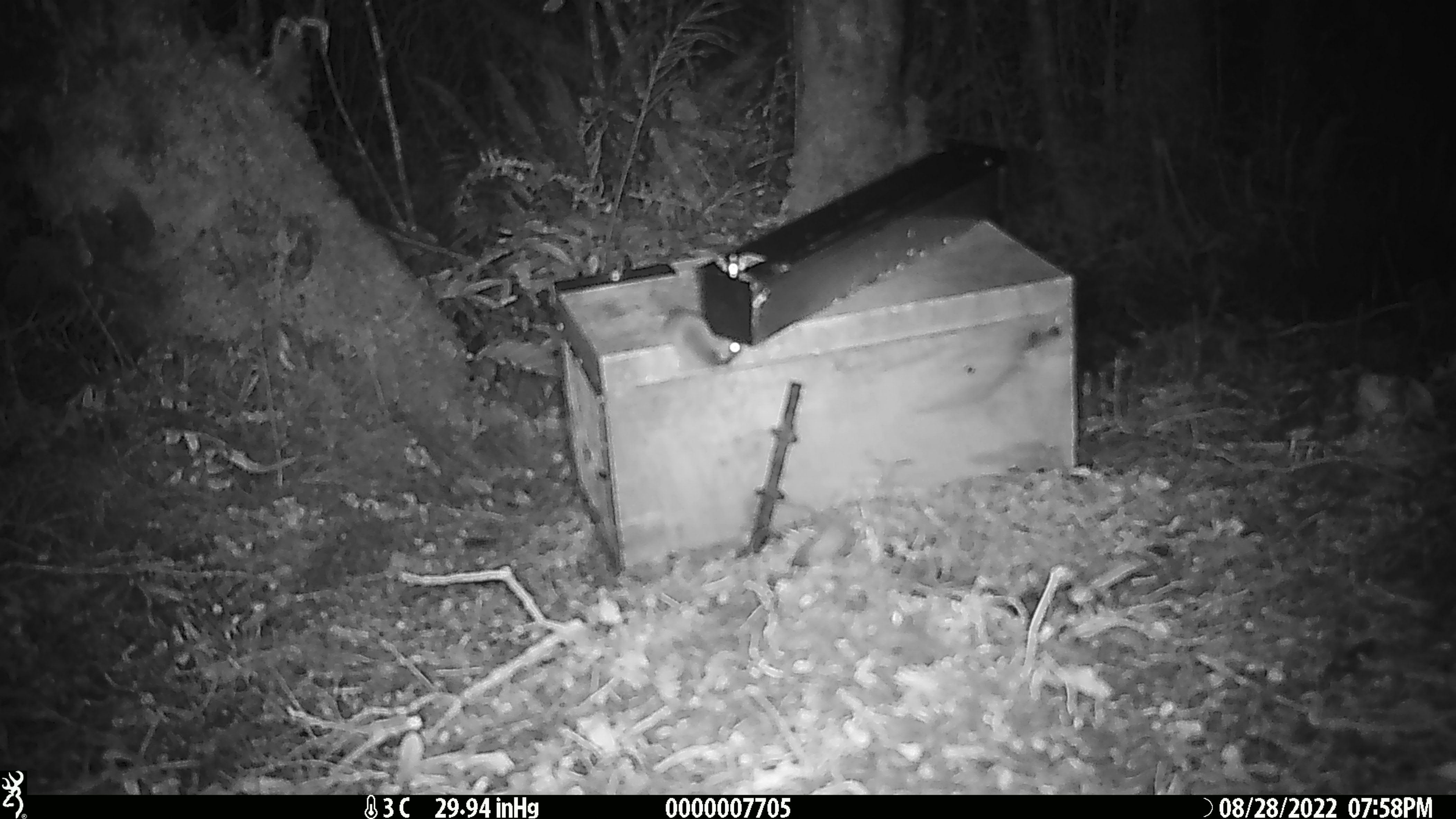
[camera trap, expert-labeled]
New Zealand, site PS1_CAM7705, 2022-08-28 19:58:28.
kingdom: Animalia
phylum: Chordata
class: Mammalia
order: Rodentia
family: Muridae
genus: Mus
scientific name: Mus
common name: mouse